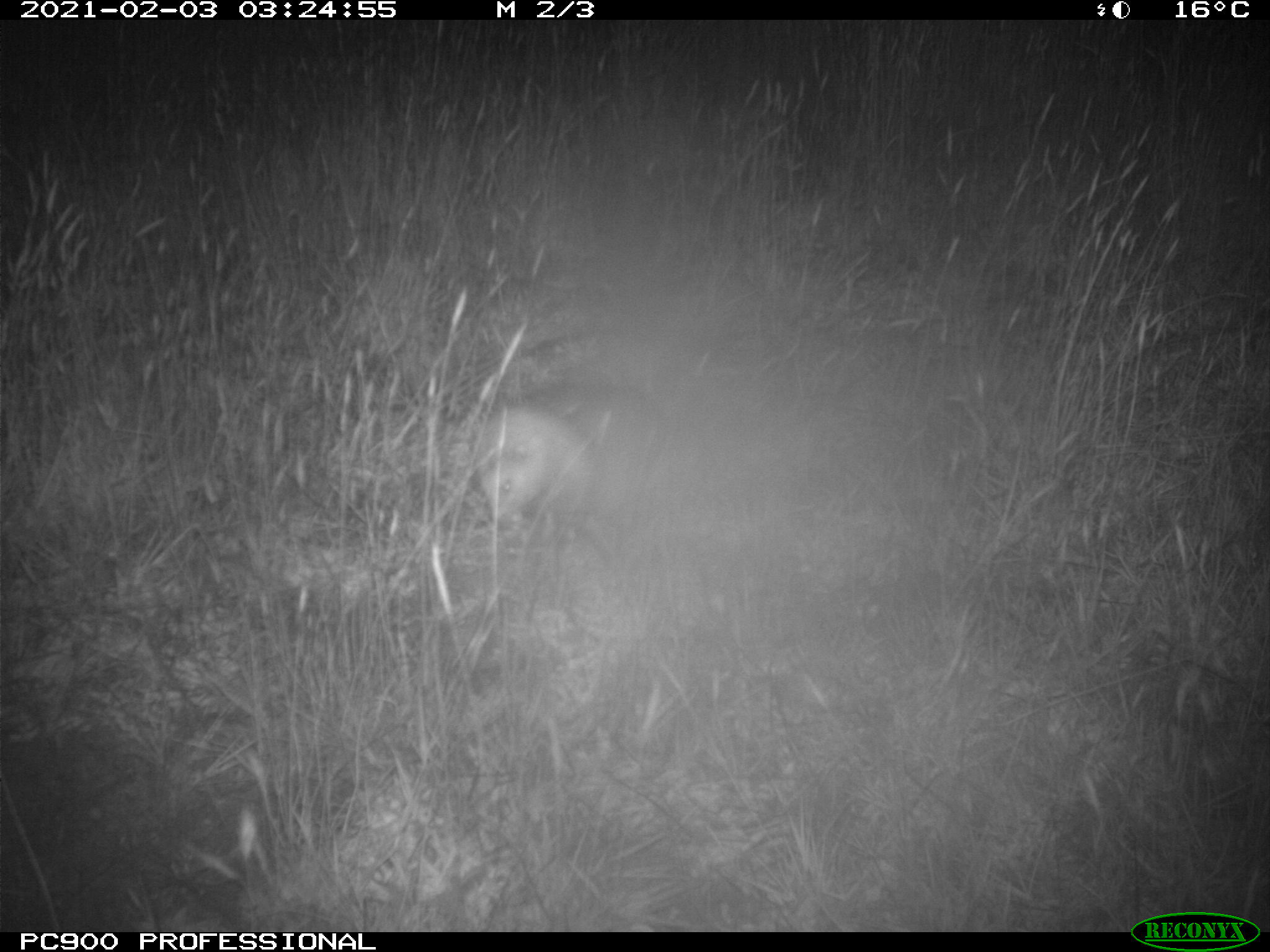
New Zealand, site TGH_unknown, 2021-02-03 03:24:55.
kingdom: Animalia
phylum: Chordata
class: Mammalia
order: Carnivora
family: Mustelidae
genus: Mustela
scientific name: Mustela furo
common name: ferret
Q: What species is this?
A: Ferret (Mustela furo).